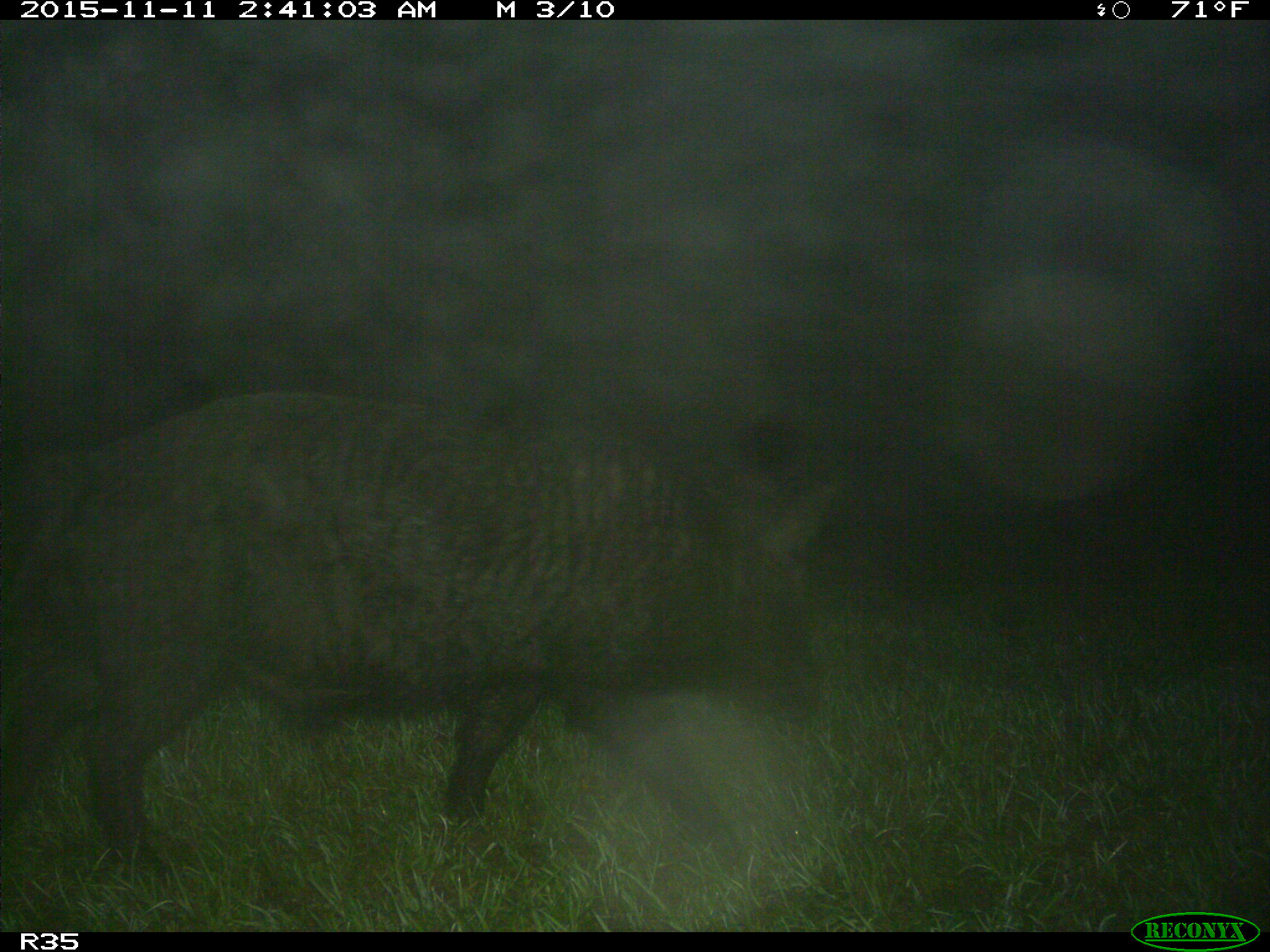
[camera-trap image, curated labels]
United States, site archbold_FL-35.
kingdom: Animalia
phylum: Chordata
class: Mammalia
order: Artiodactyla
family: Suidae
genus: Sus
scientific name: Sus scrofa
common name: wild boar